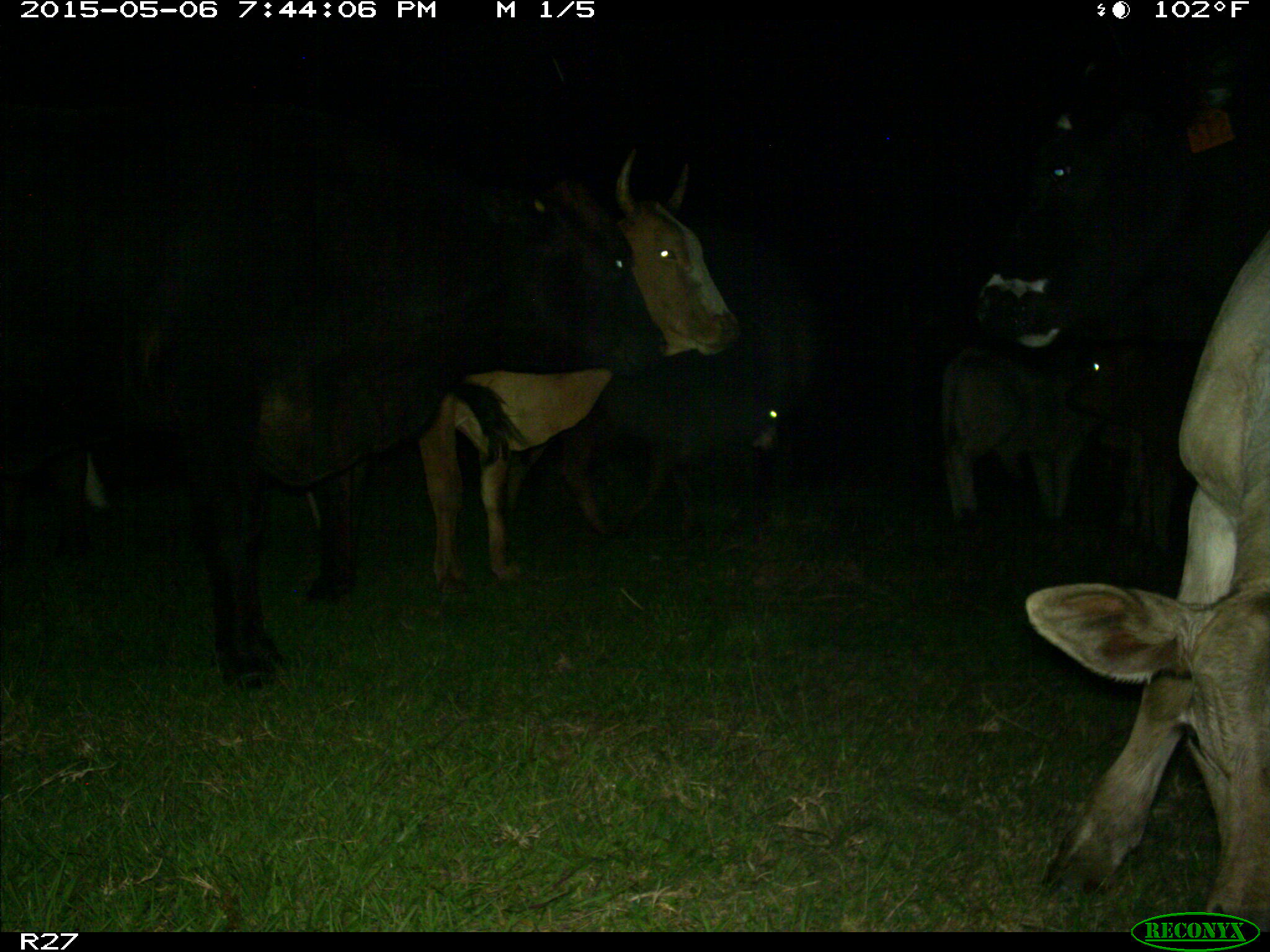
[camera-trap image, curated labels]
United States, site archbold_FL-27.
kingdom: Animalia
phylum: Chordata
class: Mammalia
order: Artiodactyla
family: Bovidae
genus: Bos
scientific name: Bos taurus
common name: domestic cow